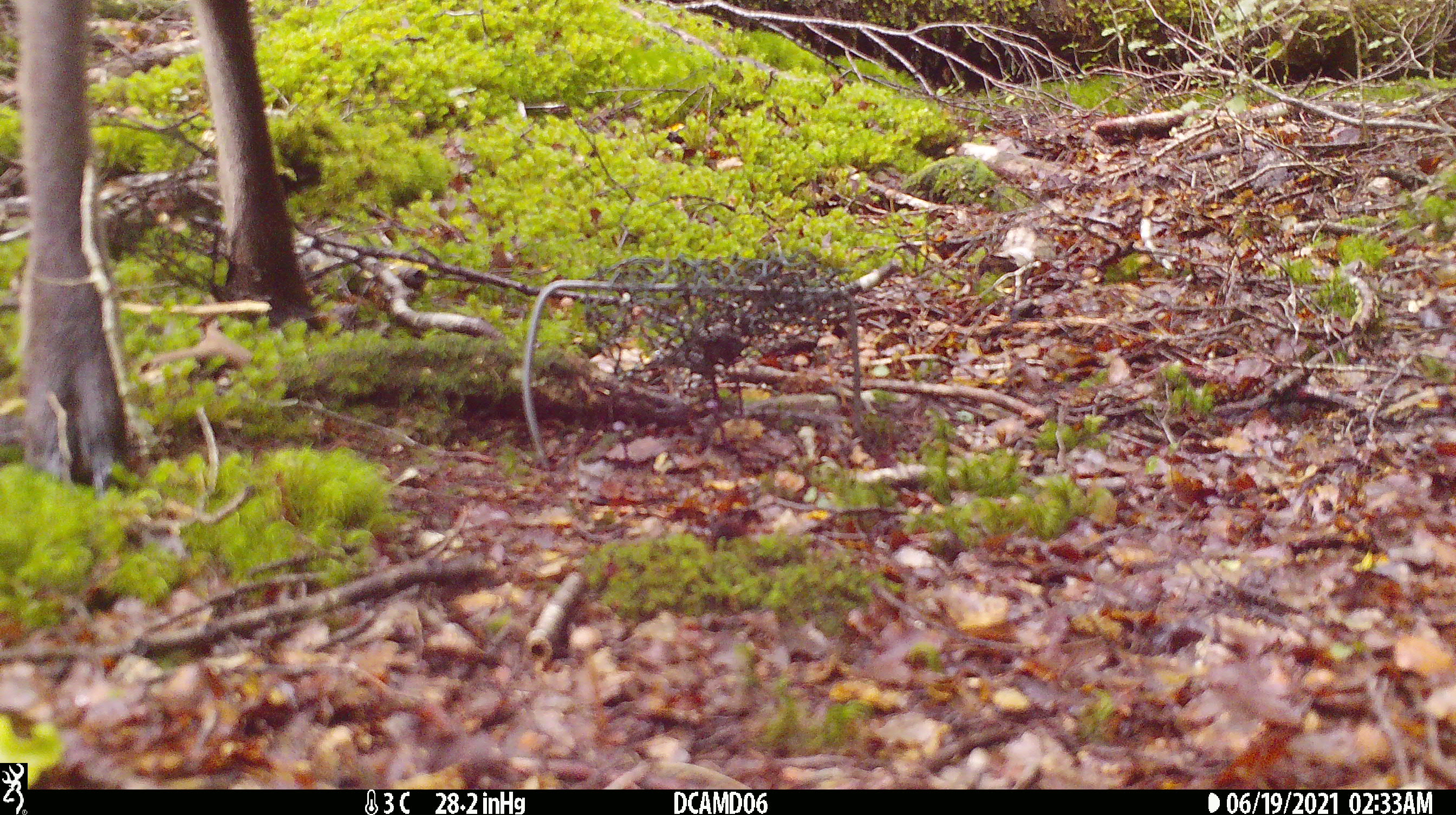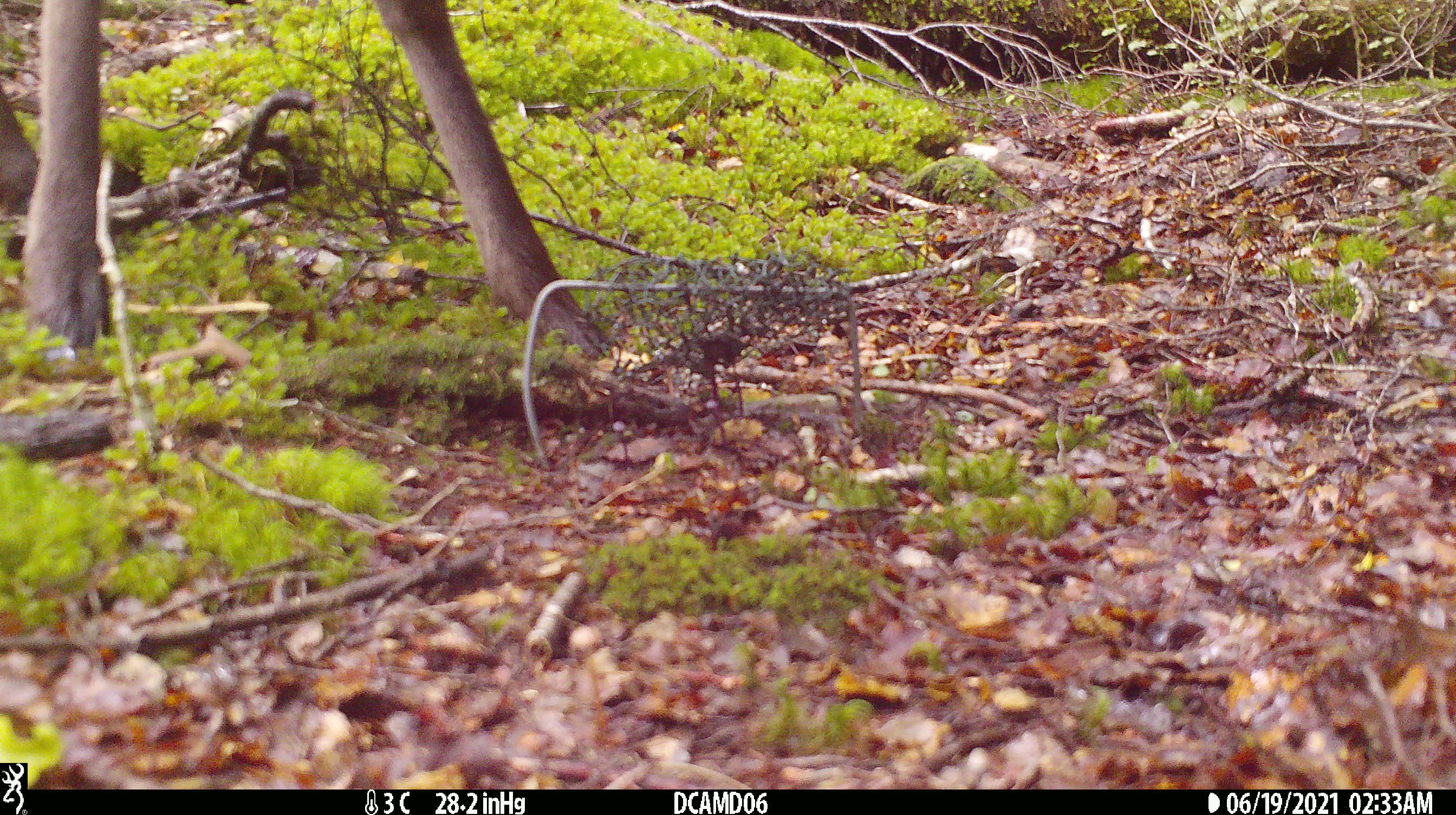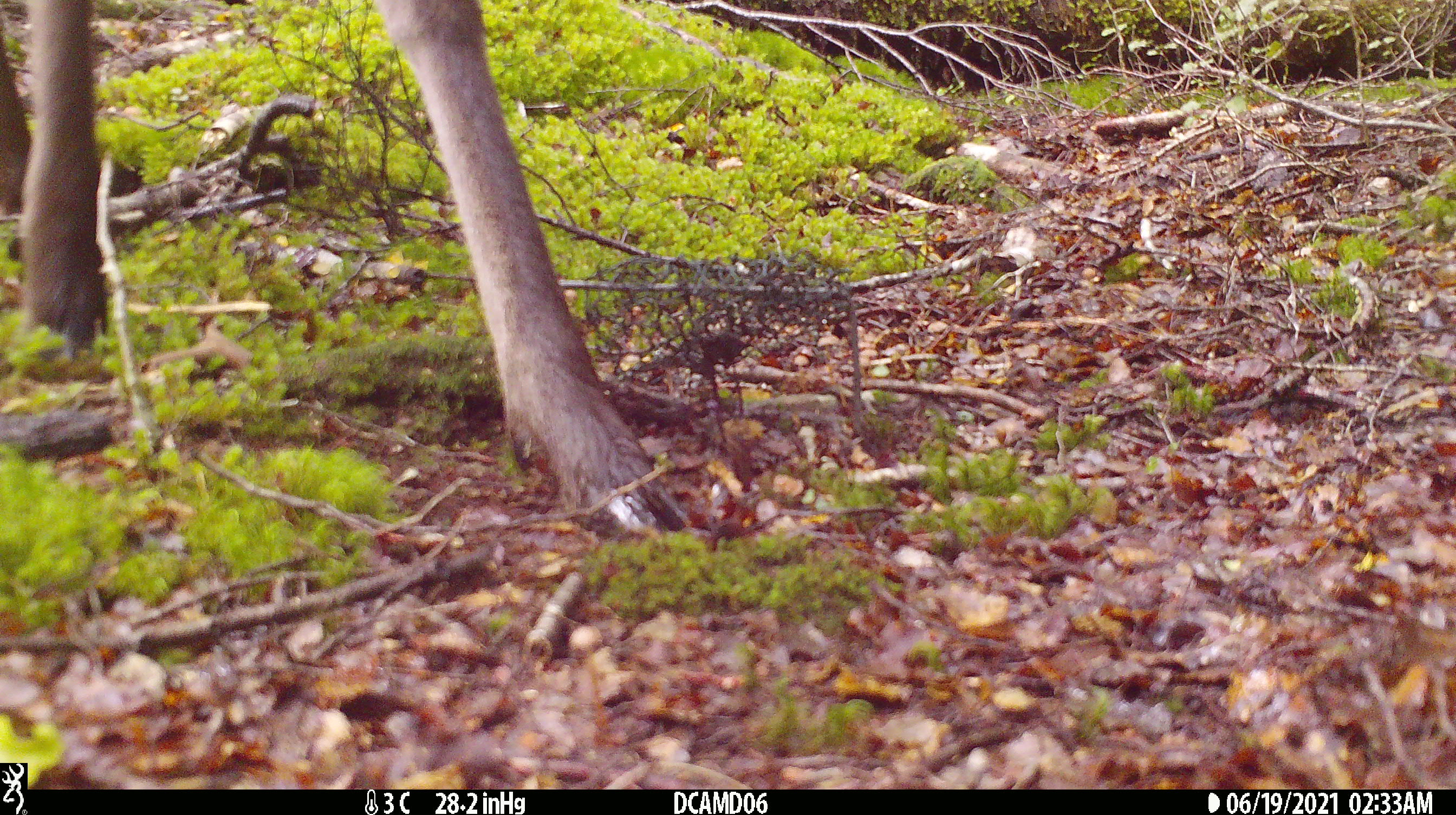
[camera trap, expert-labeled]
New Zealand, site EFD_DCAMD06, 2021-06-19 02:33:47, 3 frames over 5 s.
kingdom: Animalia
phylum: Chordata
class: Mammalia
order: Artiodactyla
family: Cervidae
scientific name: Cervidae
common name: deer